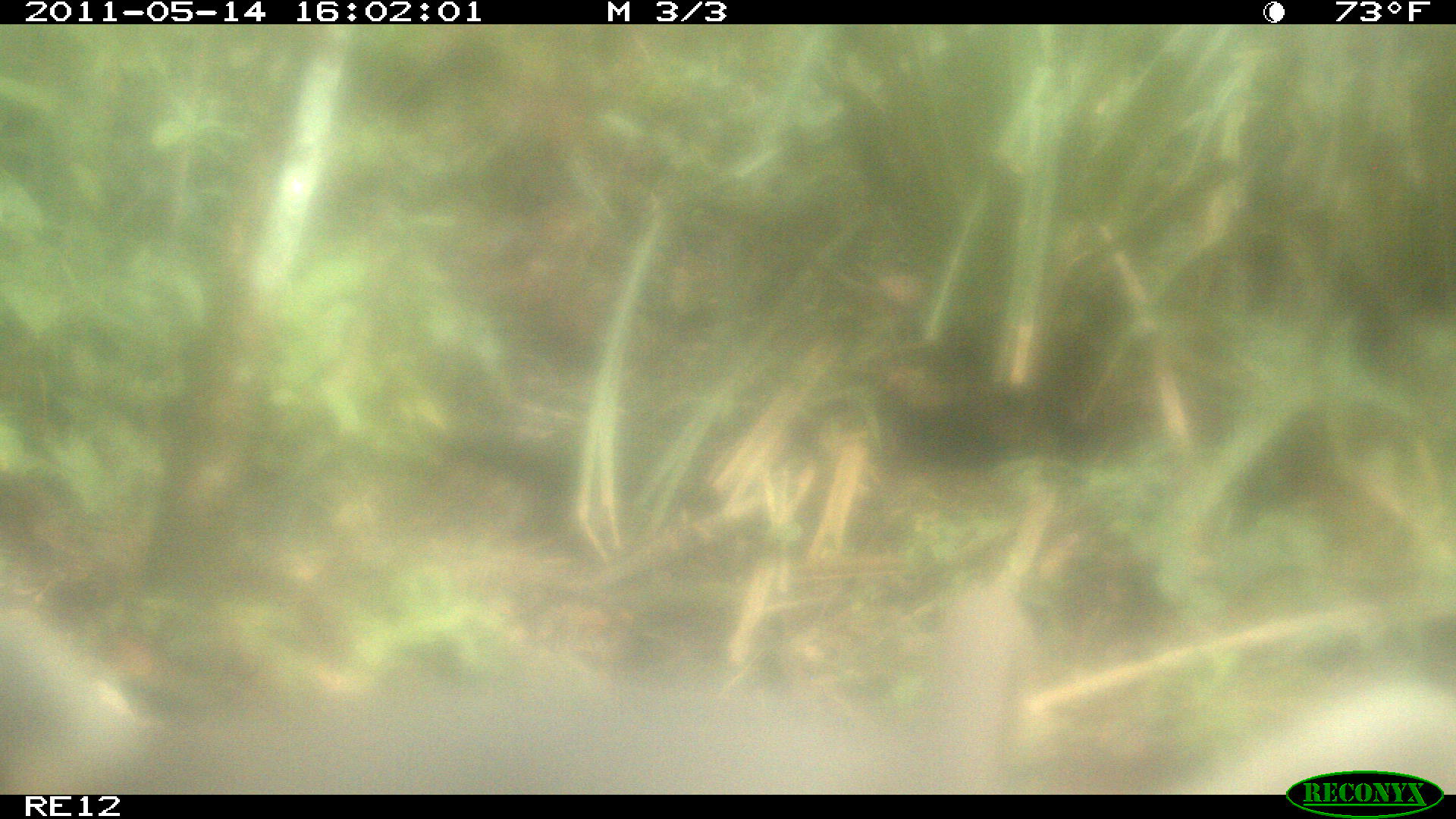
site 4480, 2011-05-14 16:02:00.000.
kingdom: Animalia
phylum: Chordata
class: Mammalia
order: Carnivora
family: Eupleridae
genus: Cryptoprocta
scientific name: Cryptoprocta ferox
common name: fossa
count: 1